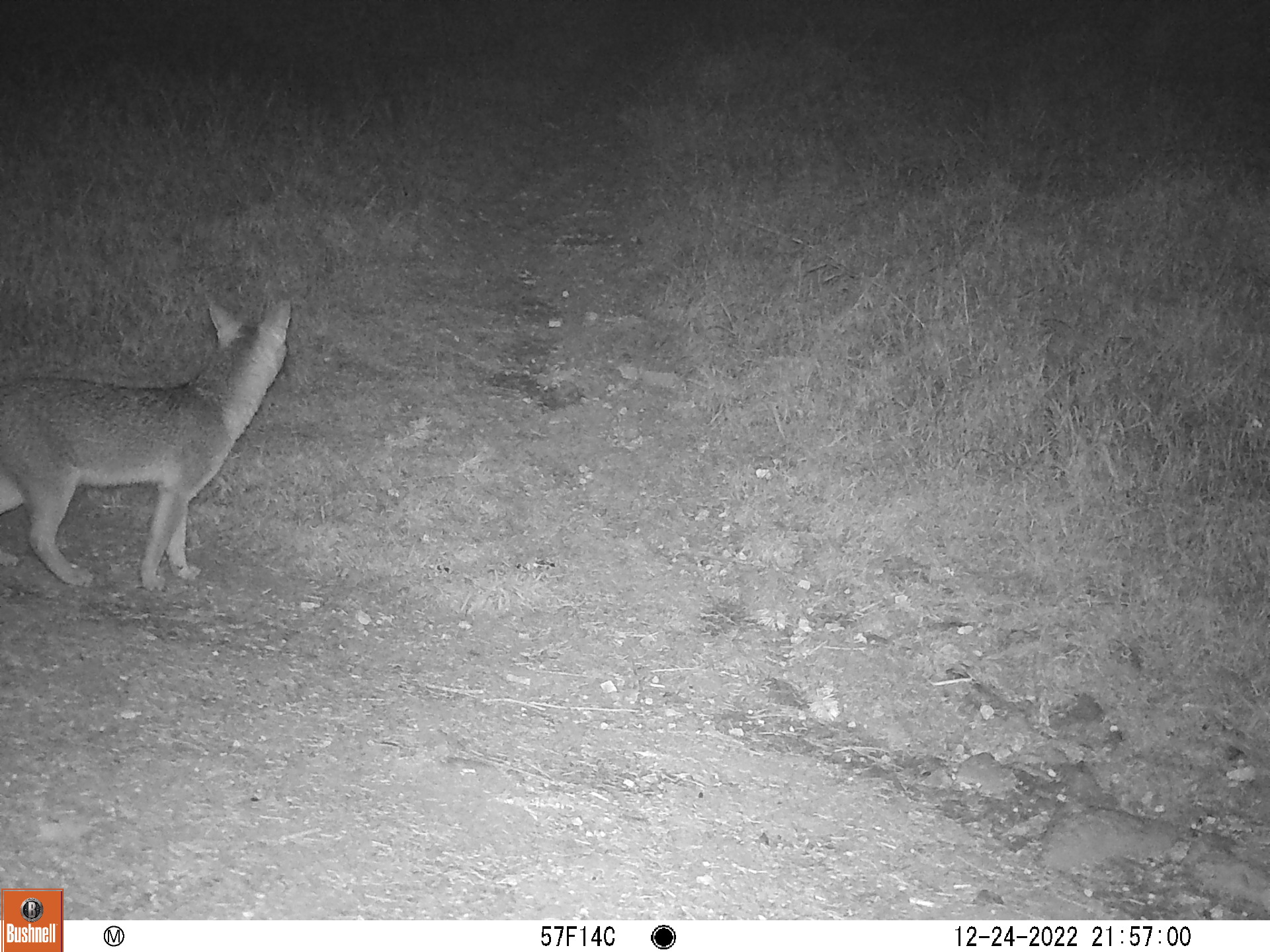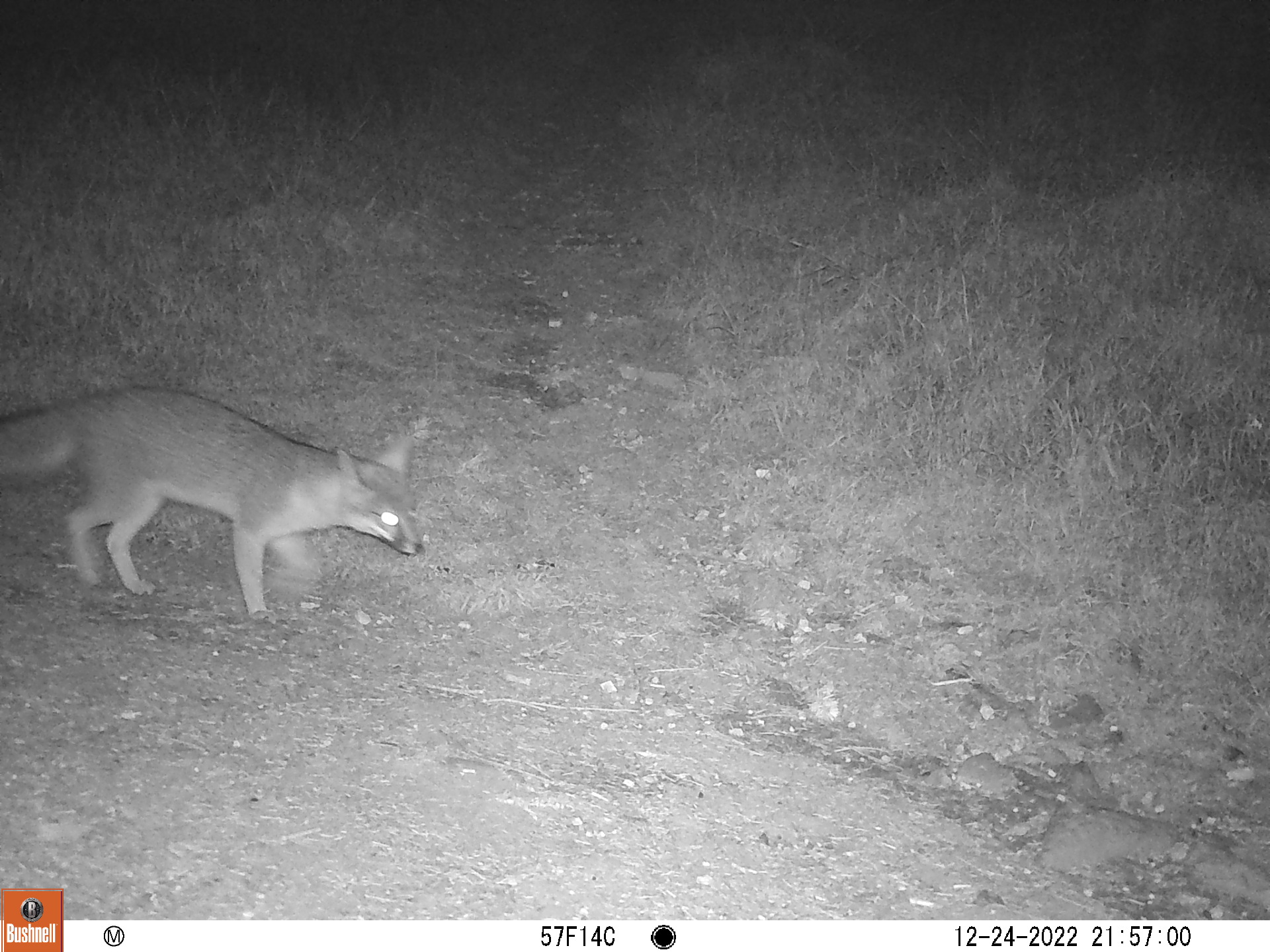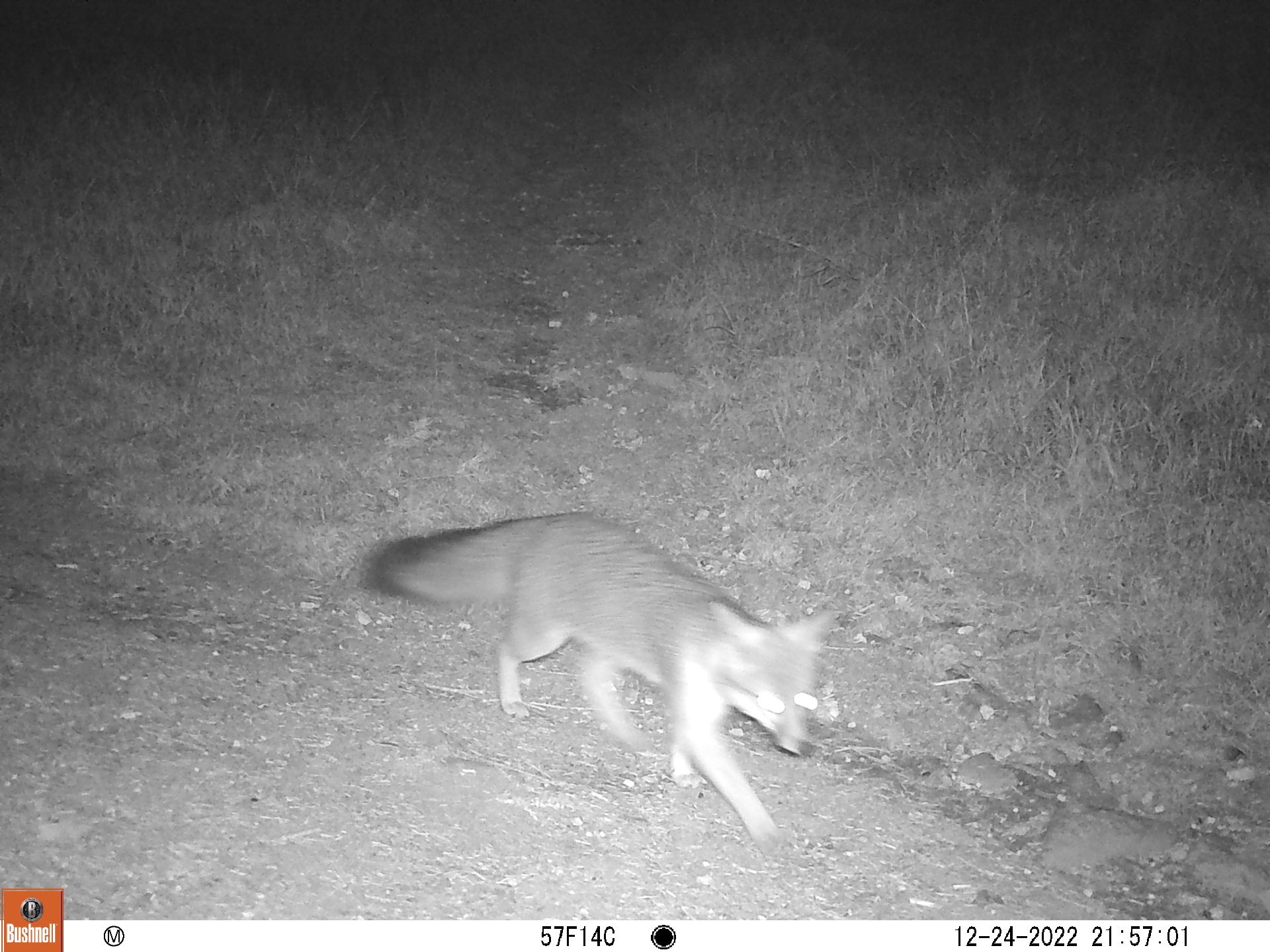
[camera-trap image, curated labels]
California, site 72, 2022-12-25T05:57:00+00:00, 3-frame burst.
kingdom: Animalia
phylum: Chordata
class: Mammalia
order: Carnivora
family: Canidae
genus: Urocyon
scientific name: Urocyon cinereoargenteus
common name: gray fox